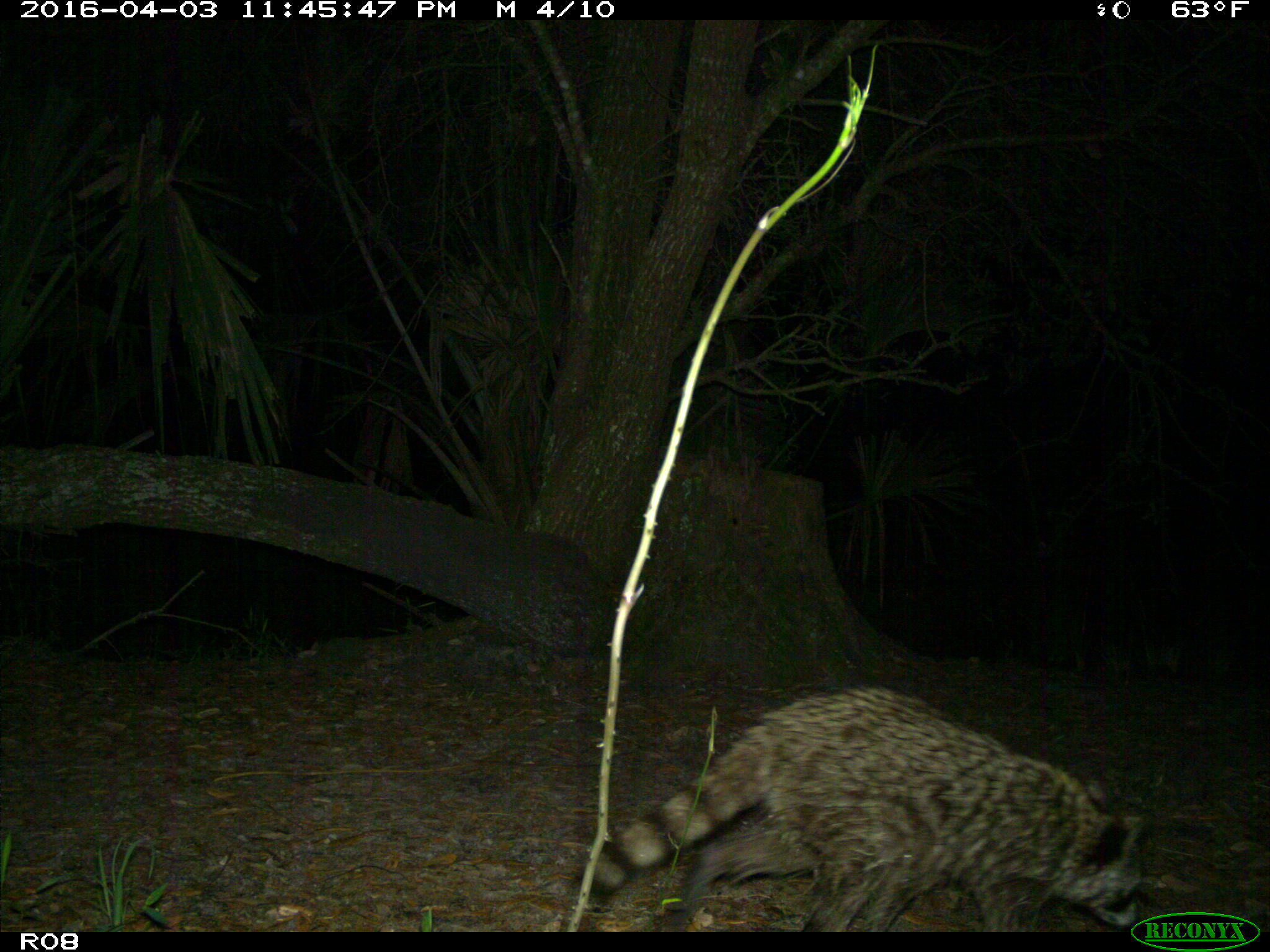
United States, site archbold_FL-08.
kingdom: Animalia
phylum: Chordata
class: Mammalia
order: Carnivora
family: Procyonidae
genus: Procyon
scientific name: Procyon lotor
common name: common raccoon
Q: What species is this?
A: Procyon lotor (common raccoon).